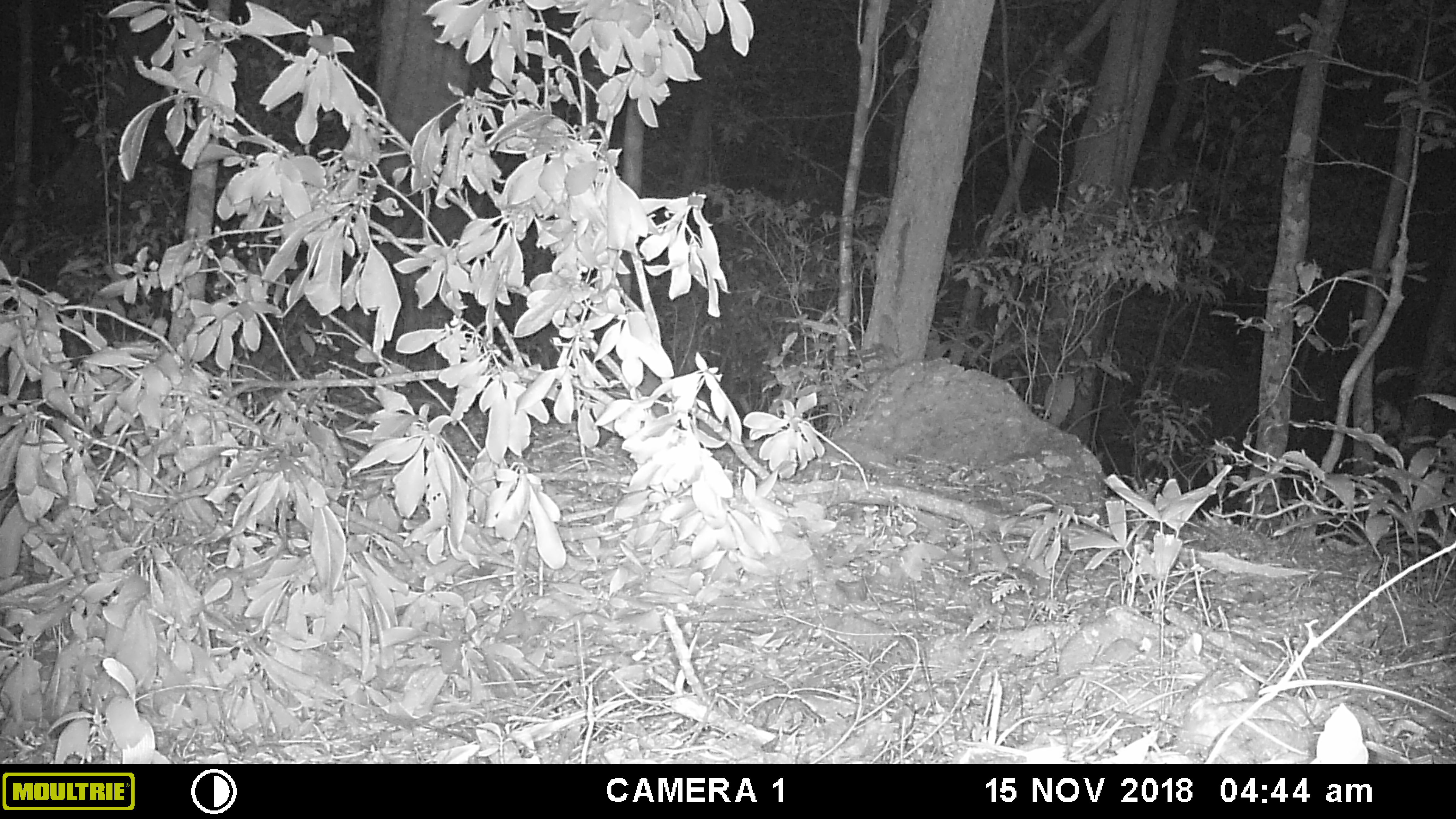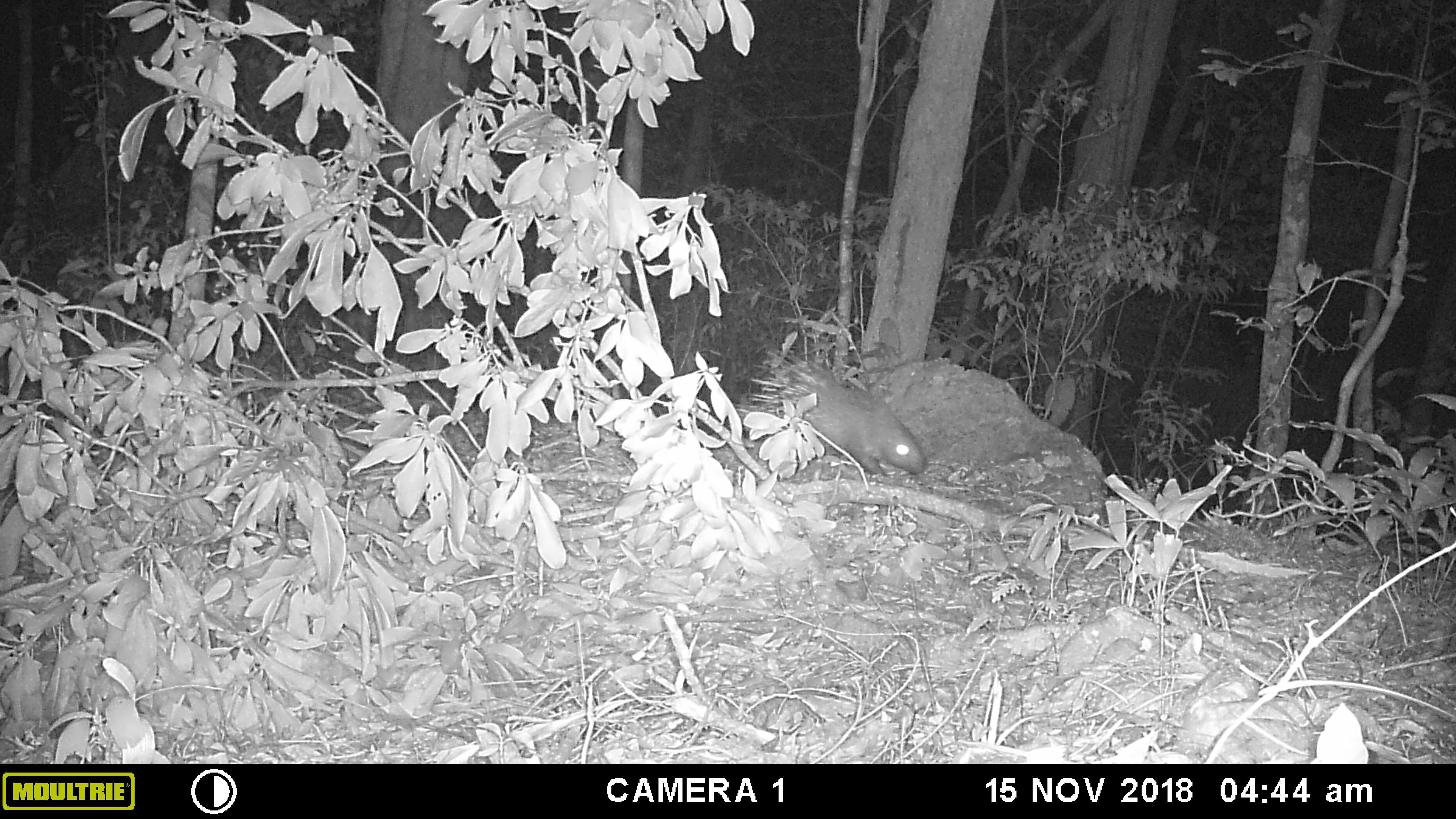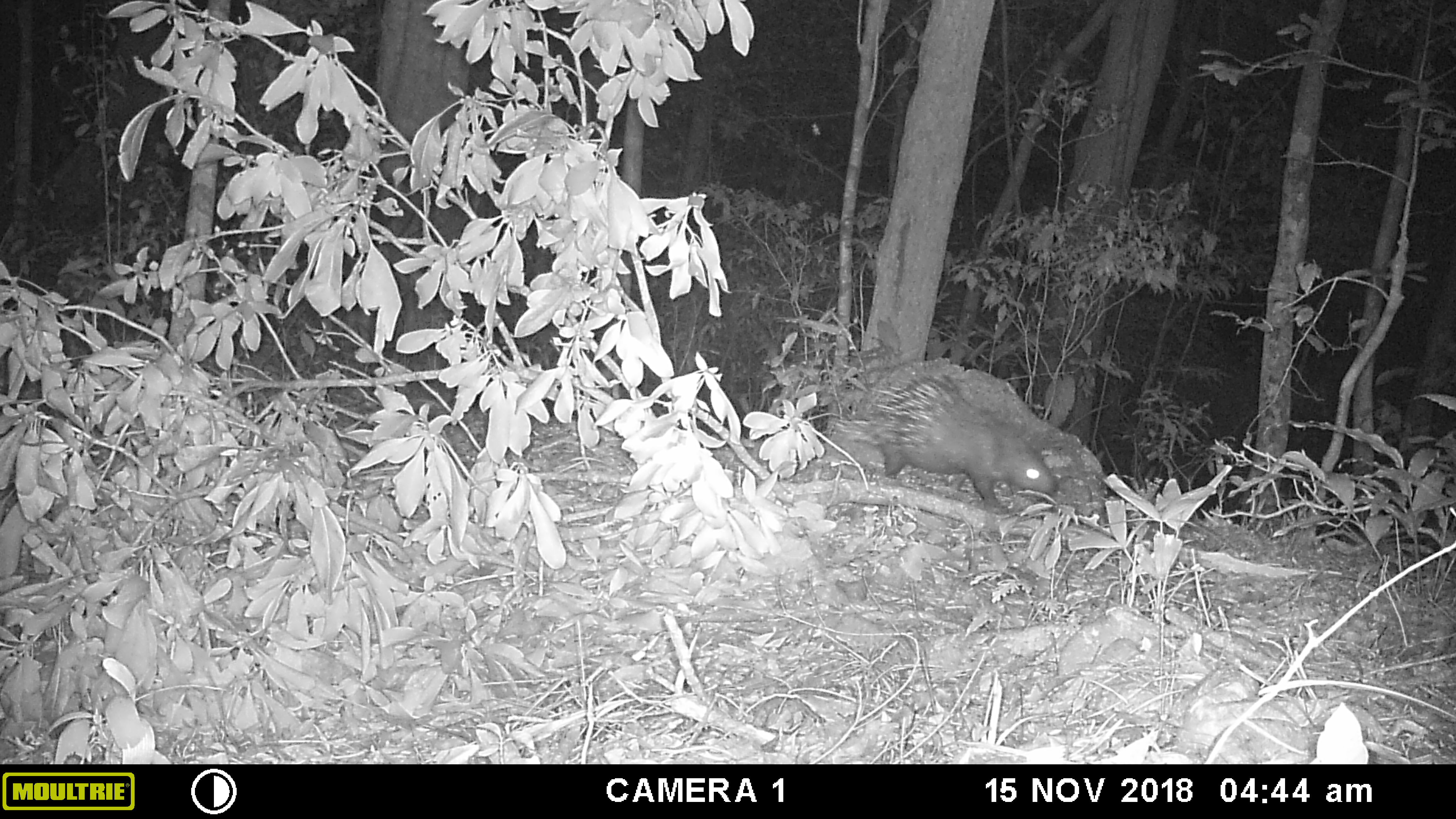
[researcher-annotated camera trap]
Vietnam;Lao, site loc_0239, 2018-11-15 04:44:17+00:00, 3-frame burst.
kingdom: Animalia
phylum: Chordata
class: Mammalia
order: Rodentia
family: Hystricidae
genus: Hystrix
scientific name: Hystrix brachyura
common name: malayan porcupine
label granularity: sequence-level